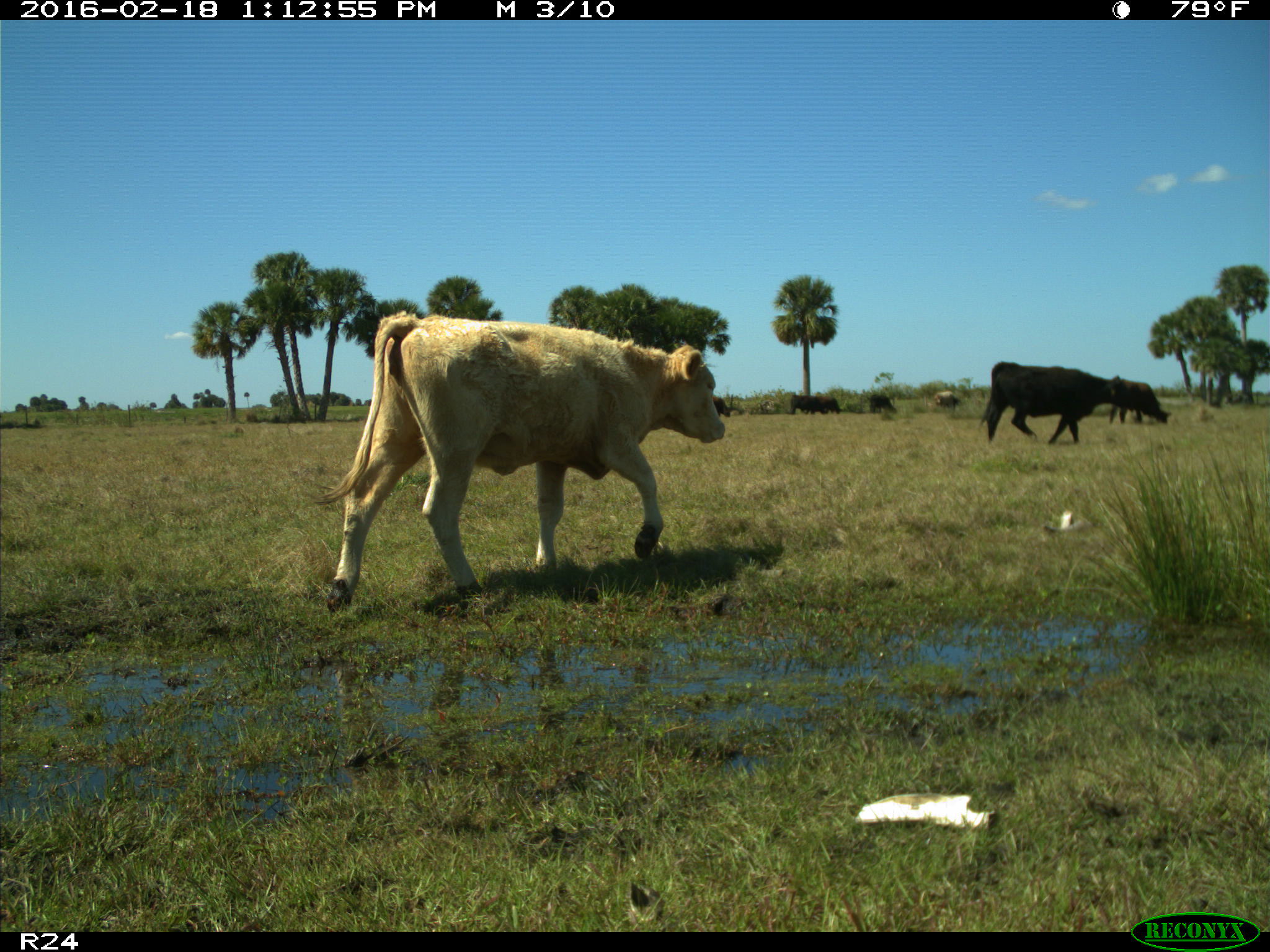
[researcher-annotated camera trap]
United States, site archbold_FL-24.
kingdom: Animalia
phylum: Chordata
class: Mammalia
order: Artiodactyla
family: Bovidae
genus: Bos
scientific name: Bos taurus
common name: domestic cow